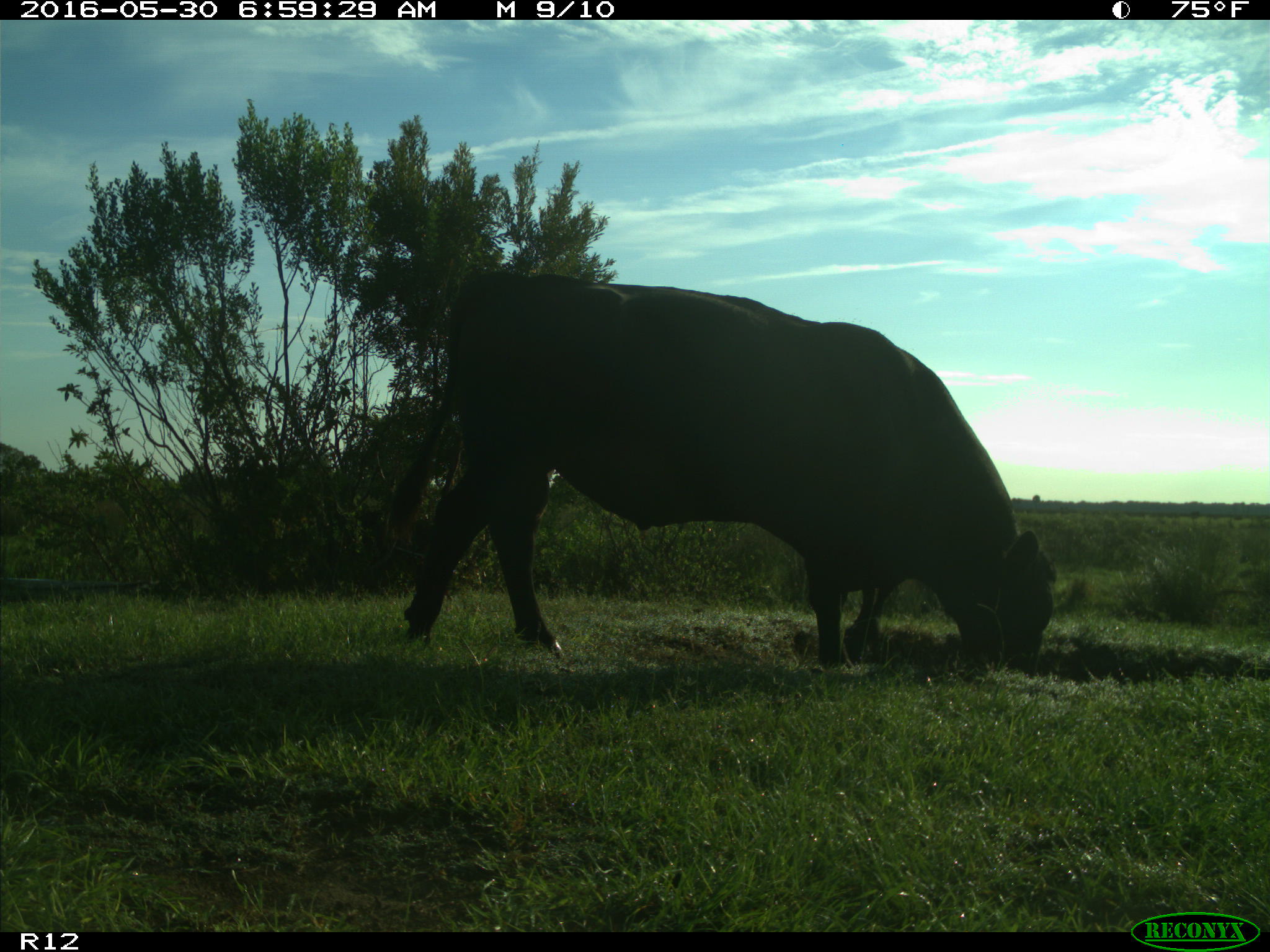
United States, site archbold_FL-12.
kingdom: Animalia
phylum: Chordata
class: Mammalia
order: Artiodactyla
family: Bovidae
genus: Bos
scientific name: Bos taurus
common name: domestic cow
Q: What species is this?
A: Bos taurus (domestic cow).